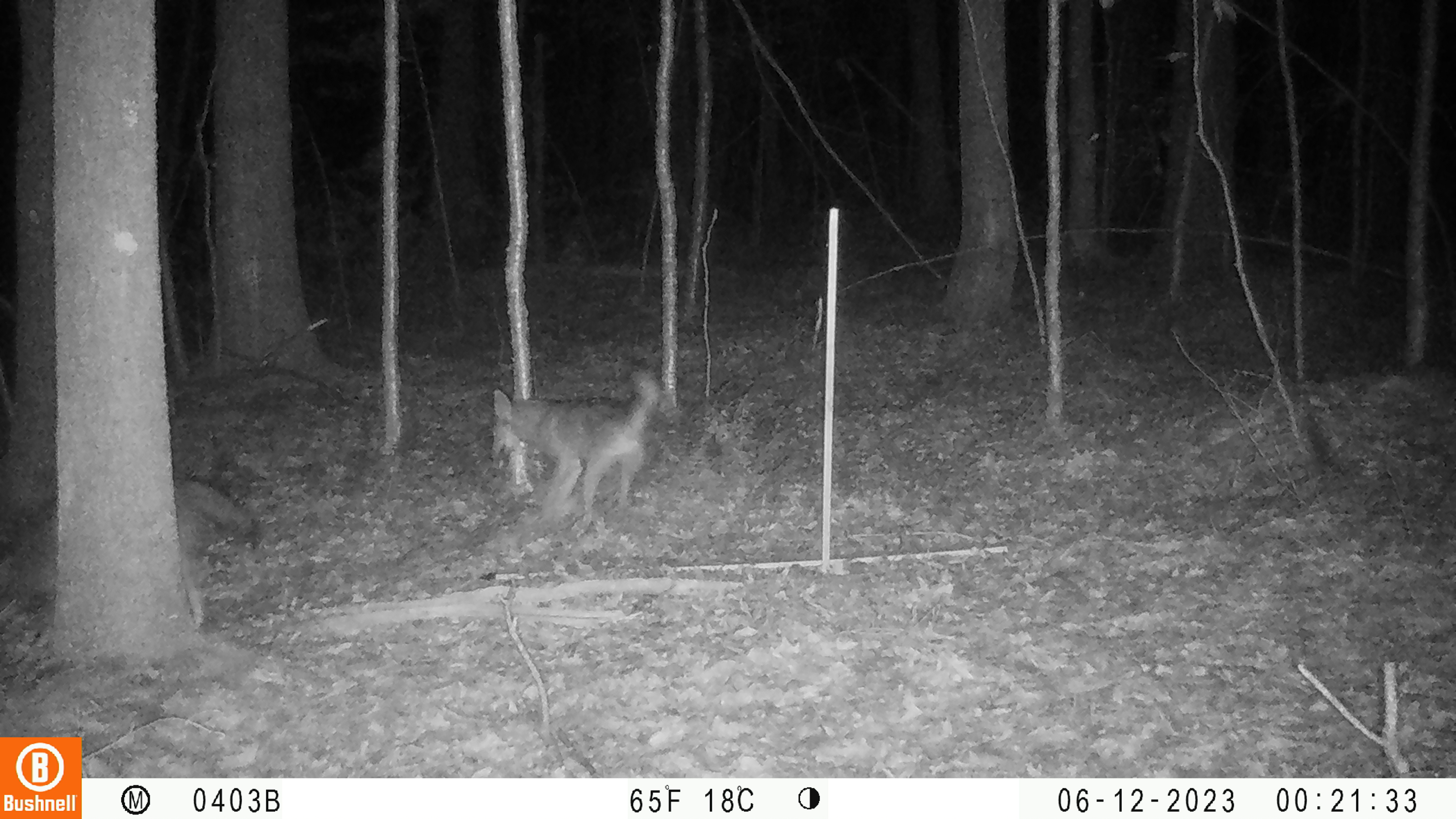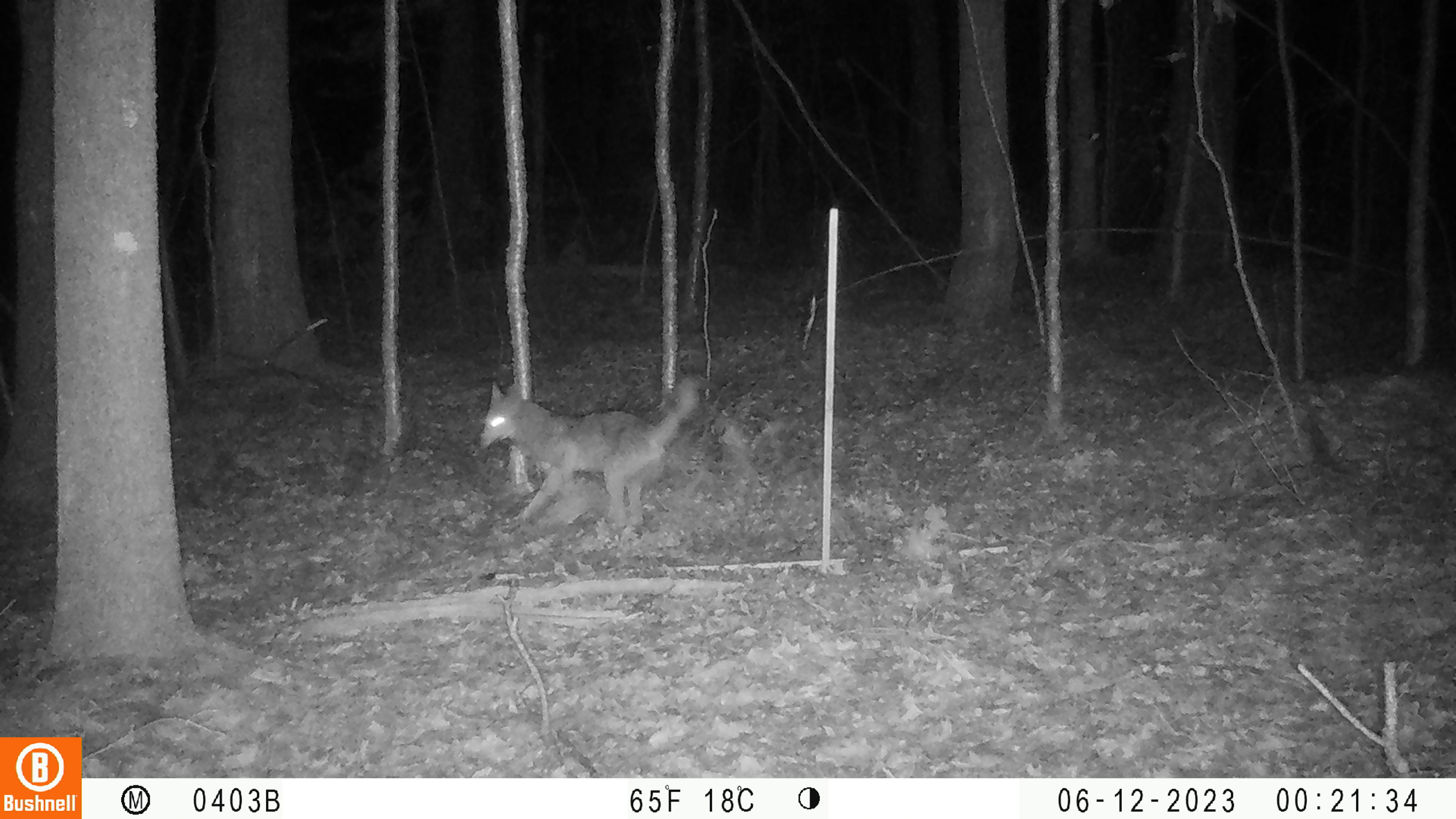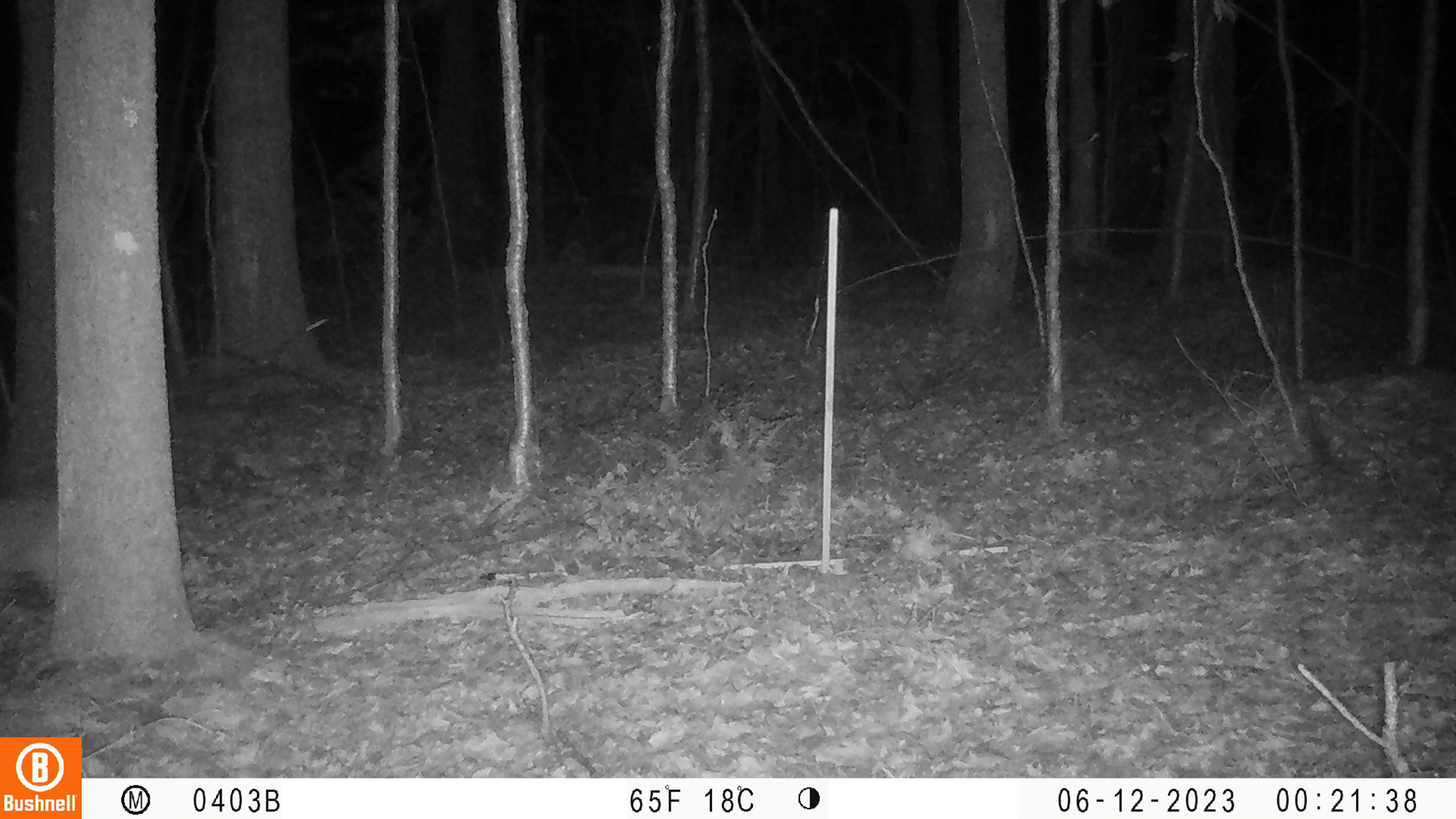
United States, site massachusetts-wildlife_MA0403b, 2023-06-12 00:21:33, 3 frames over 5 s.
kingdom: Animalia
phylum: Chordata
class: Mammalia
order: Carnivora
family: Canidae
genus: Canis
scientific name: Canis latrans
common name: coyote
Coyote (Canis latrans).